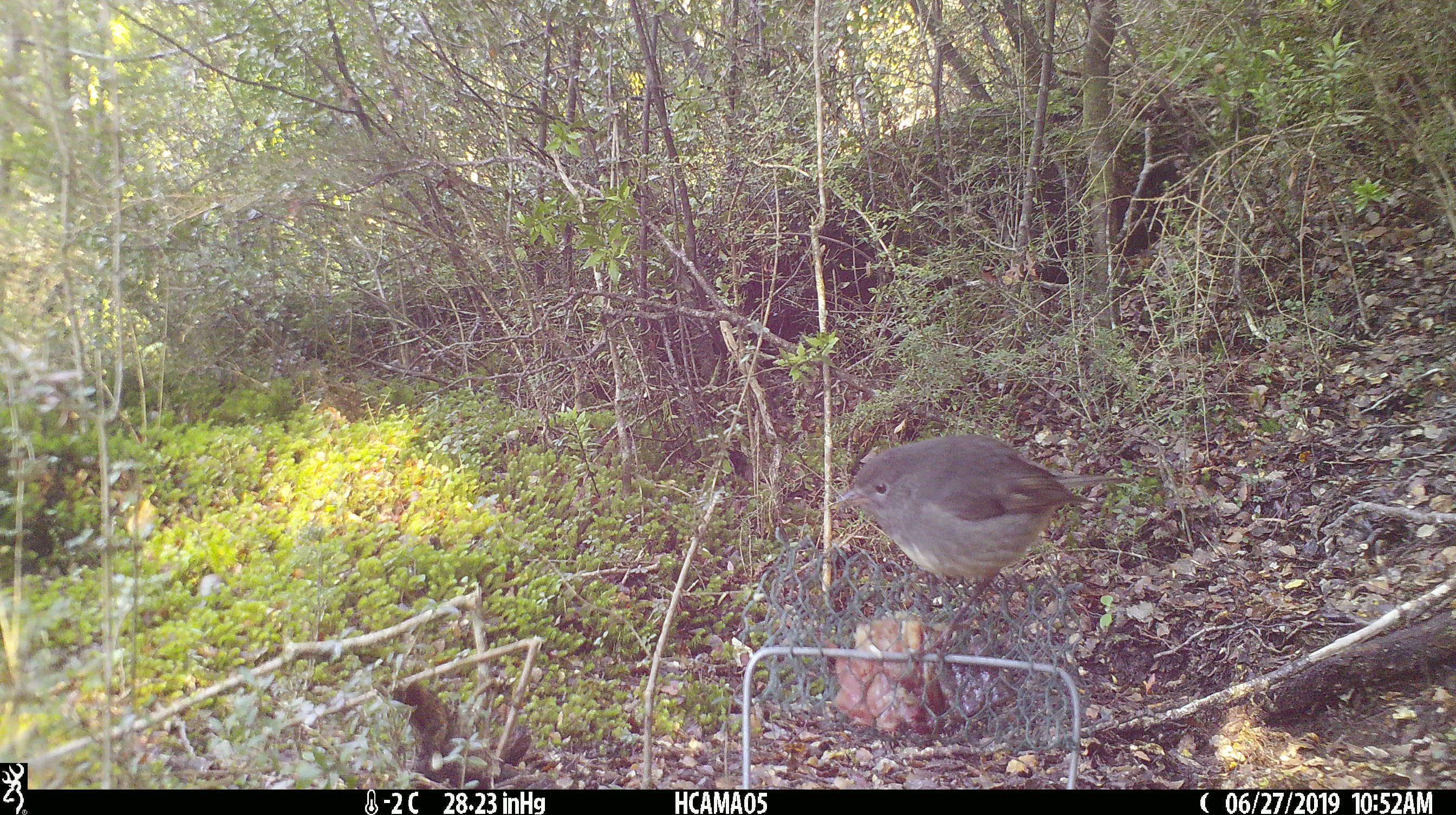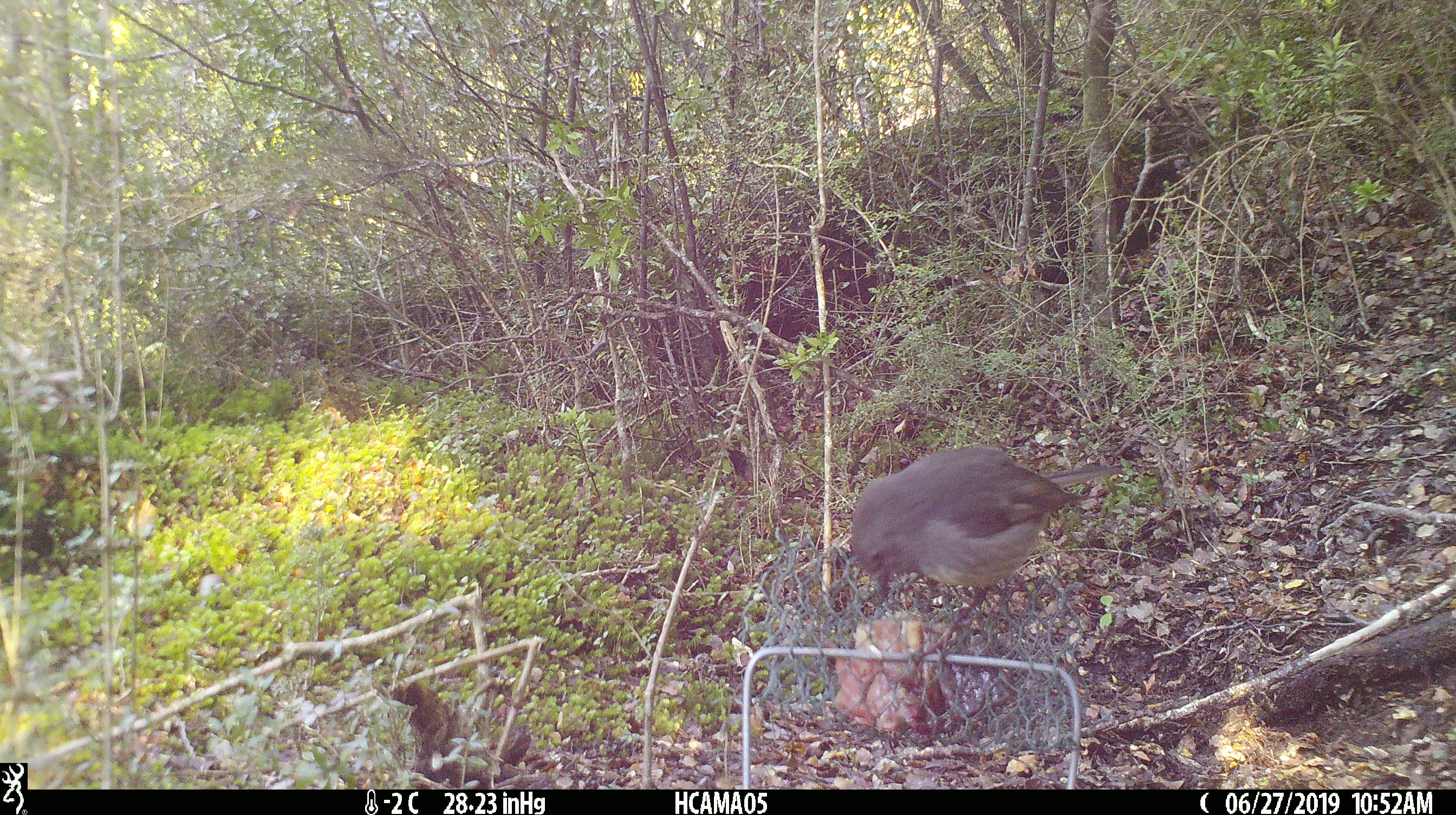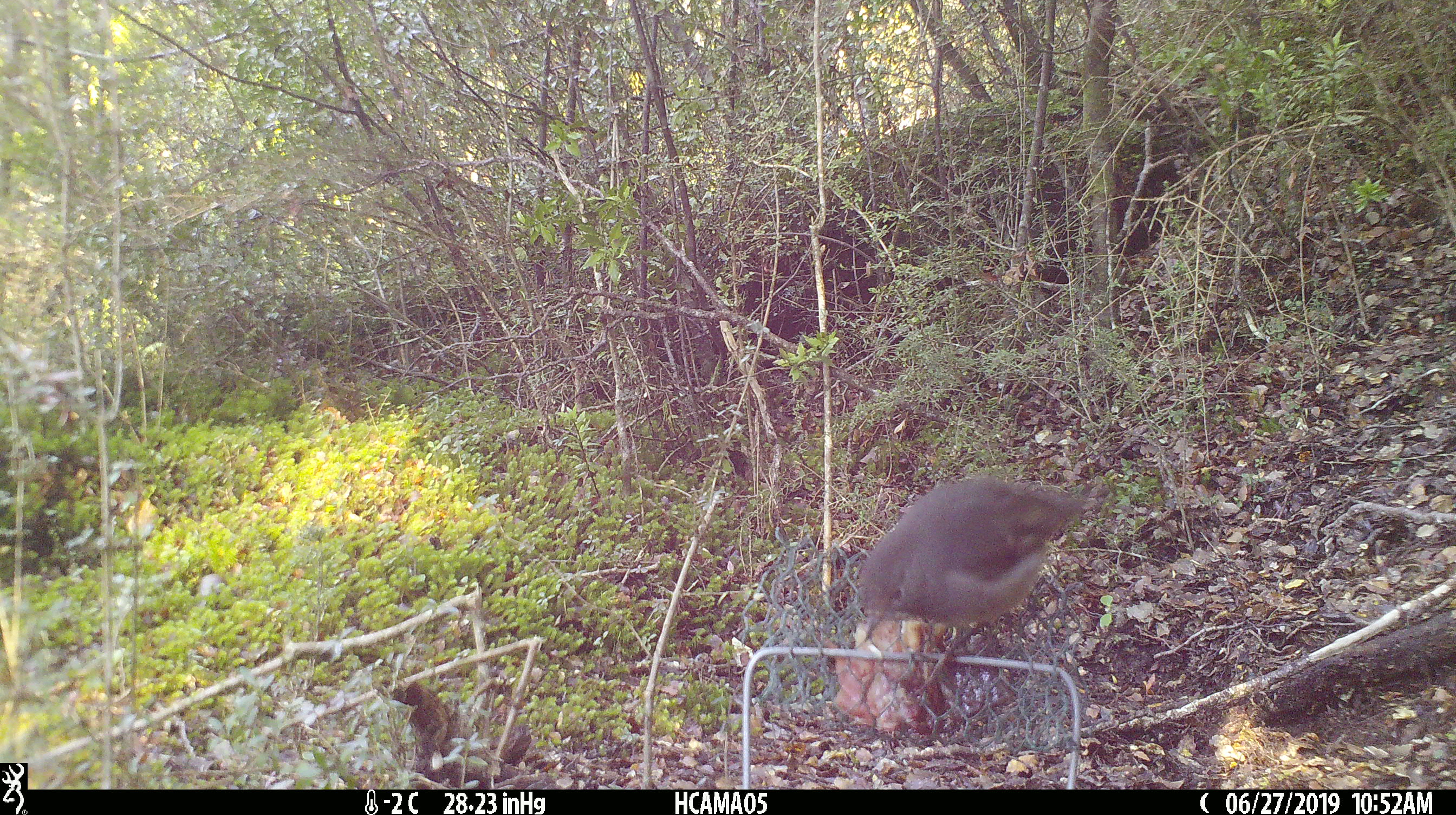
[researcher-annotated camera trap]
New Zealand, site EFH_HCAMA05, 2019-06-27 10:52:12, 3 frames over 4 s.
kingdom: Animalia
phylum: Chordata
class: Aves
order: Passeriformes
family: Petroicidae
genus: Petroica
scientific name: Petroica australis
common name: new zealand robin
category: robin